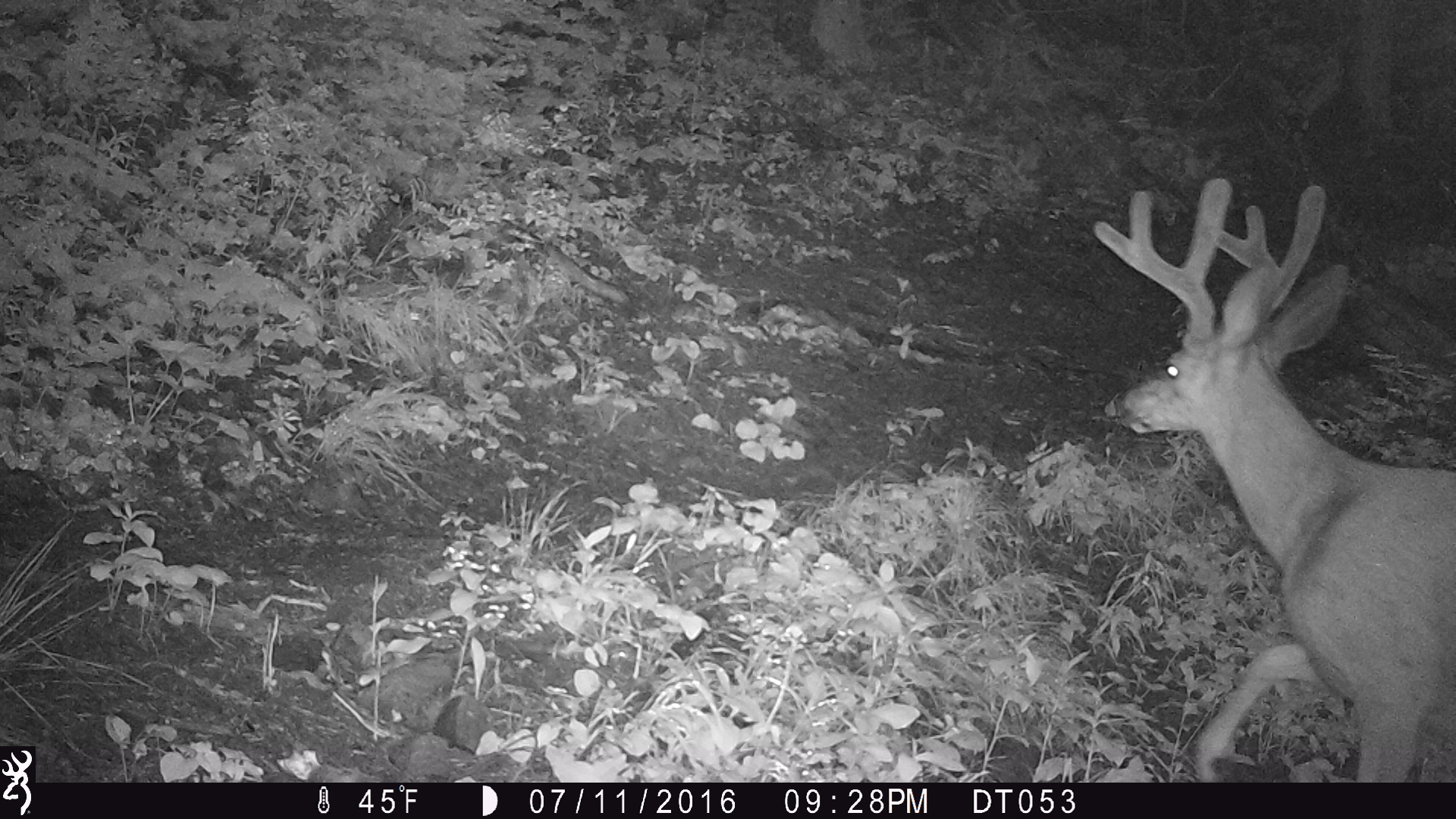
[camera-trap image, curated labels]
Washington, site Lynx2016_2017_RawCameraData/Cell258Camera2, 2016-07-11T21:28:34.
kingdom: Animalia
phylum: Chordata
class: Mammalia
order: Artiodactyla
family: Cervidae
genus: Odocoileus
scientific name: Odocoileus hemionus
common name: mule deer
Odocoileus hemionus (mule deer). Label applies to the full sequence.